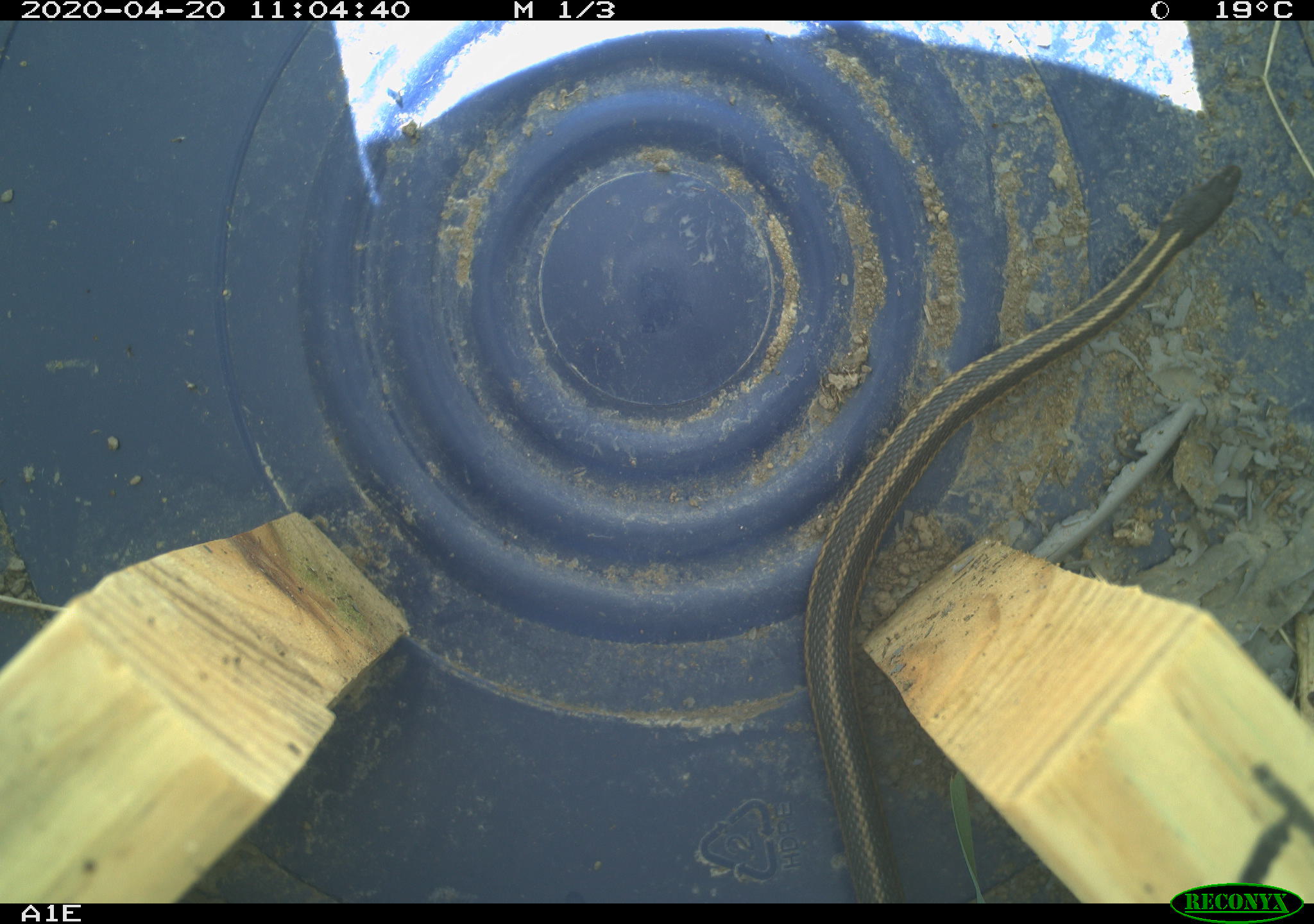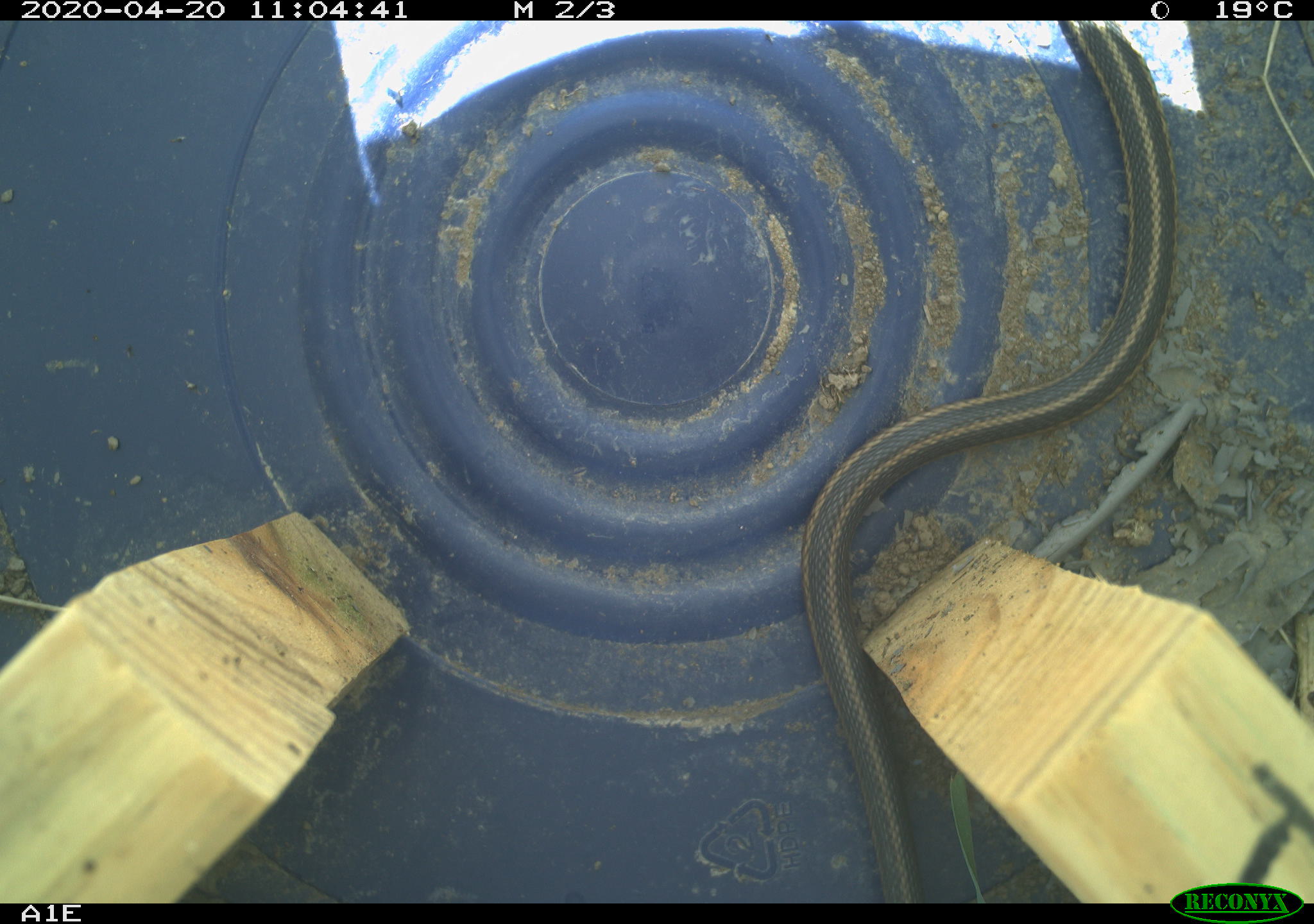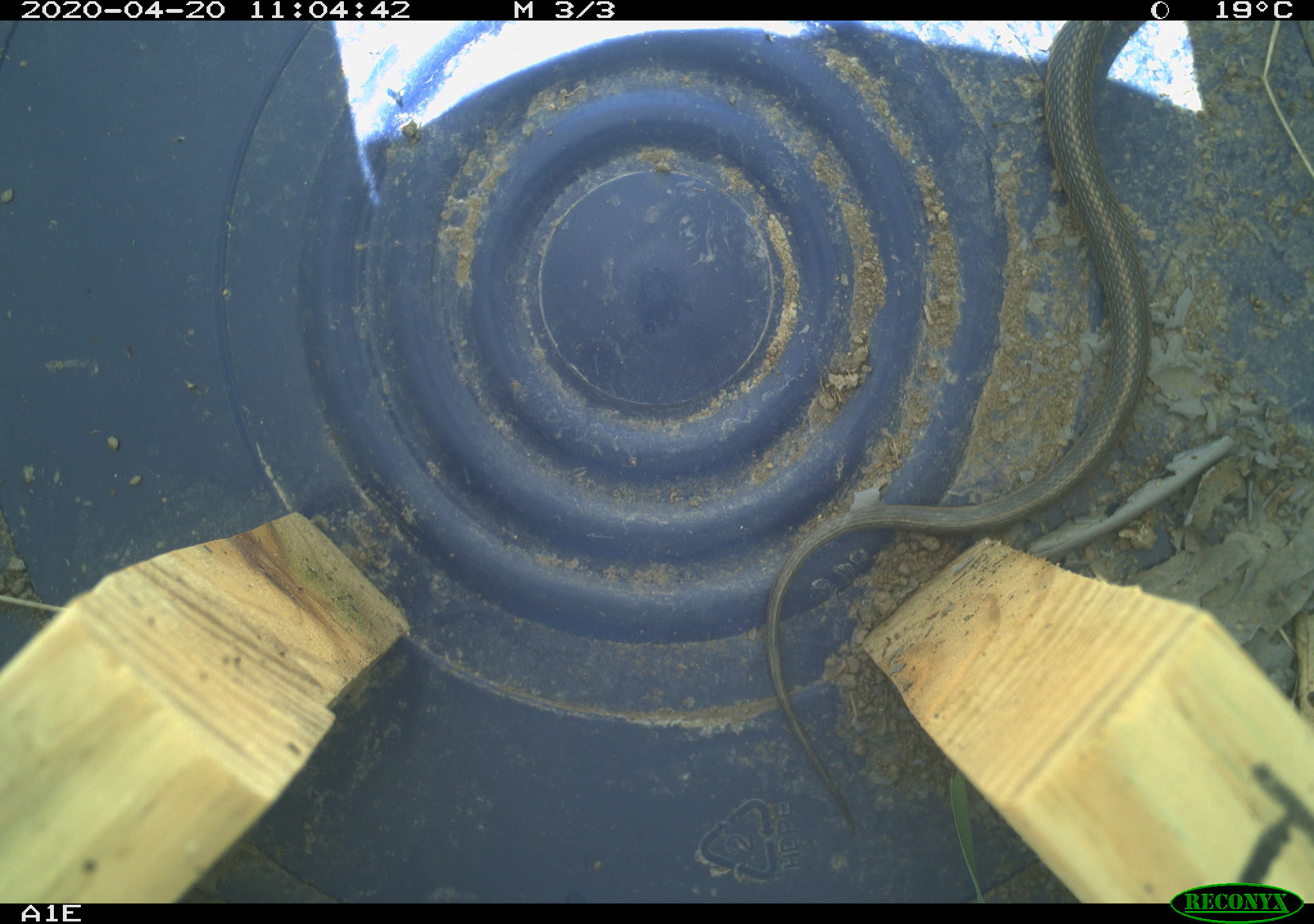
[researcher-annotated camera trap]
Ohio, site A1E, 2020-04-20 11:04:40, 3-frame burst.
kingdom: Animalia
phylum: Chordata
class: Reptilia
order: Squamata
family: Colubridae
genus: Thamnophis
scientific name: Thamnophis sirtalis sirtalis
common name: eastern gartersnake